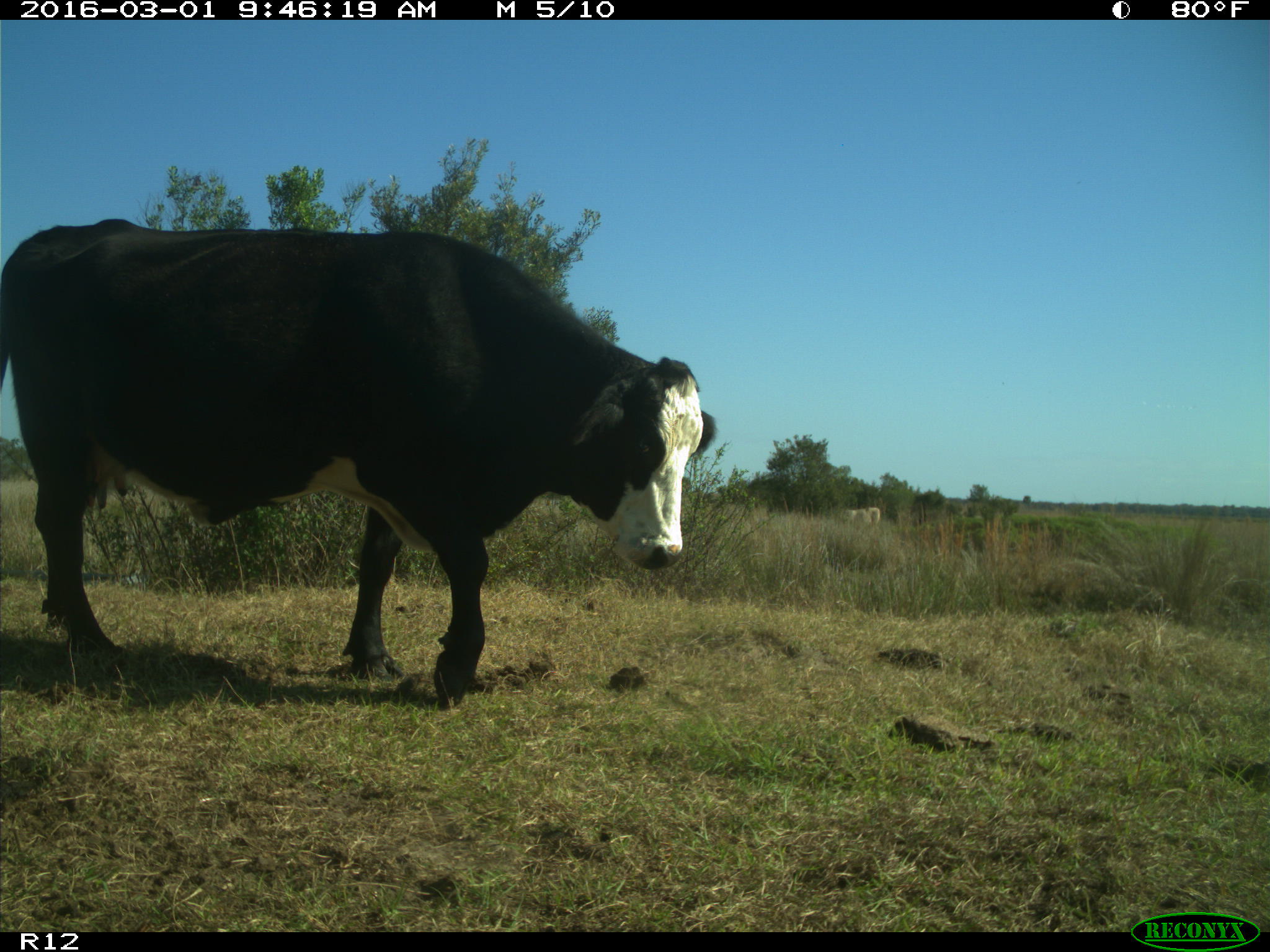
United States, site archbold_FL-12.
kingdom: Animalia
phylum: Chordata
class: Mammalia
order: Artiodactyla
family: Bovidae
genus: Bos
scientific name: Bos taurus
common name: domestic cow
Bos taurus (domestic cow).